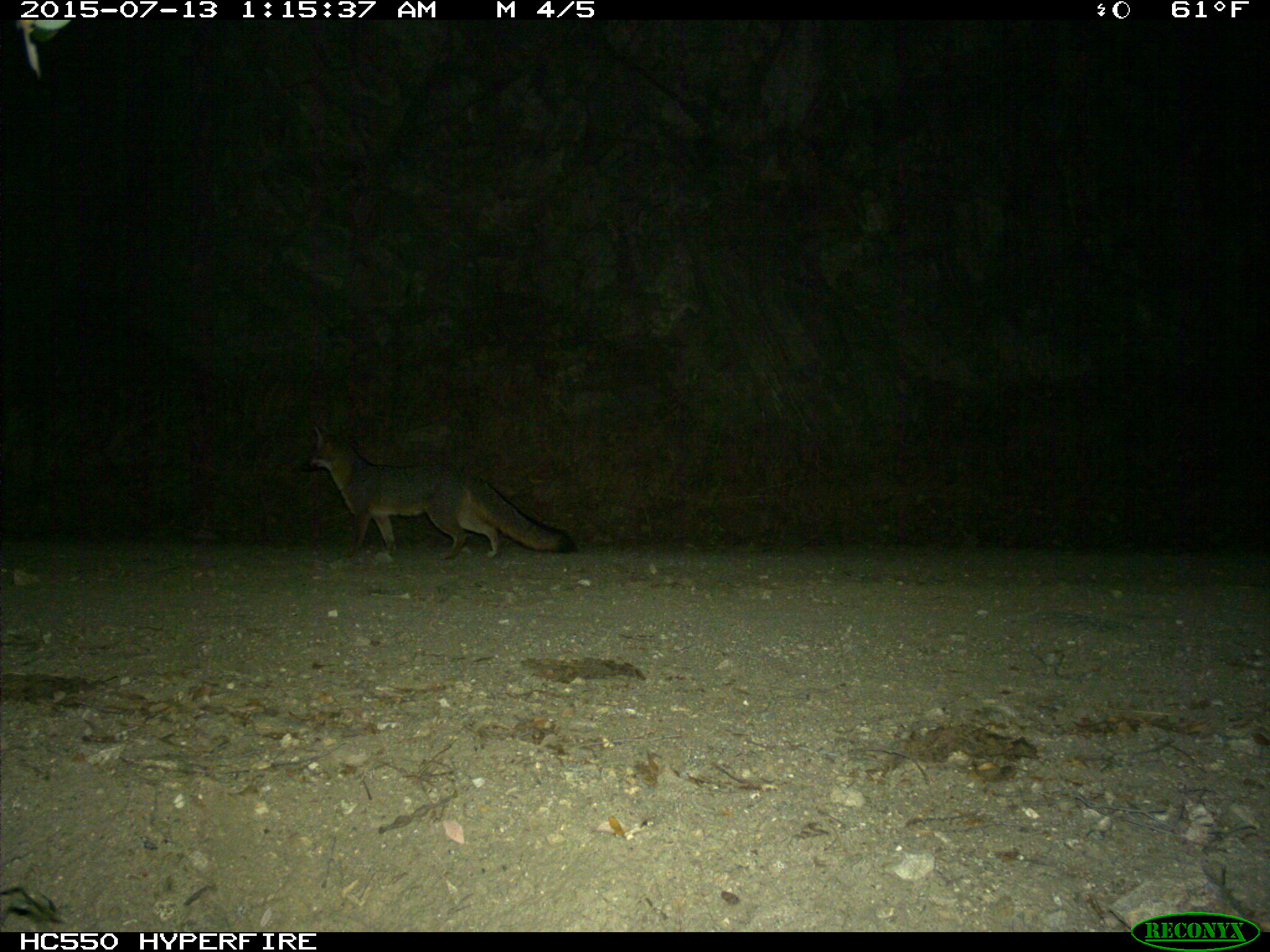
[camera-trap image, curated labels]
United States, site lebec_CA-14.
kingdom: Animalia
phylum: Chordata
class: Mammalia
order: Carnivora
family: Canidae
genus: Urocyon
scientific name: Urocyon cinereoargenteus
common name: gray fox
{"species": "Urocyon cinereoargenteus (gray fox)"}